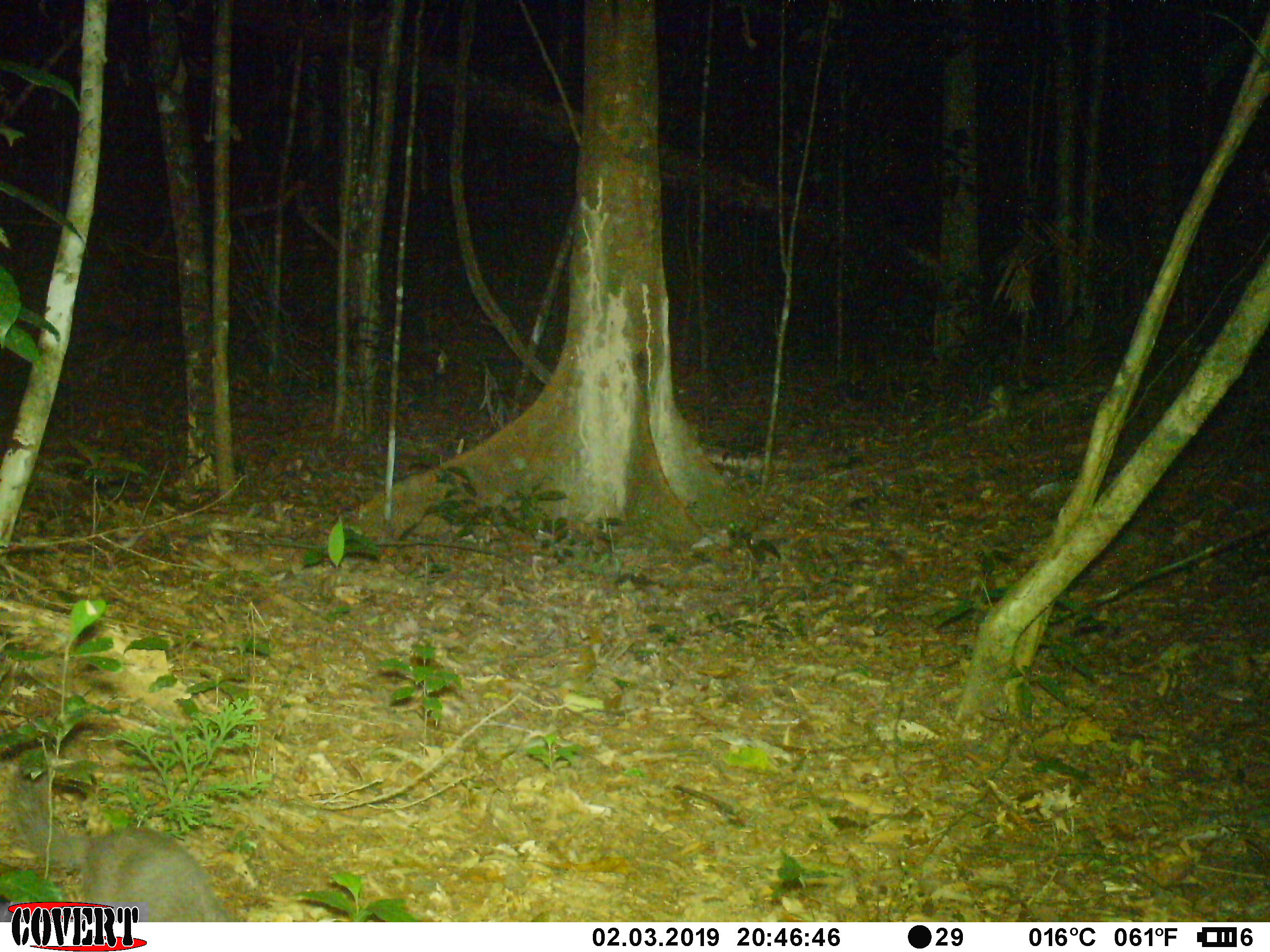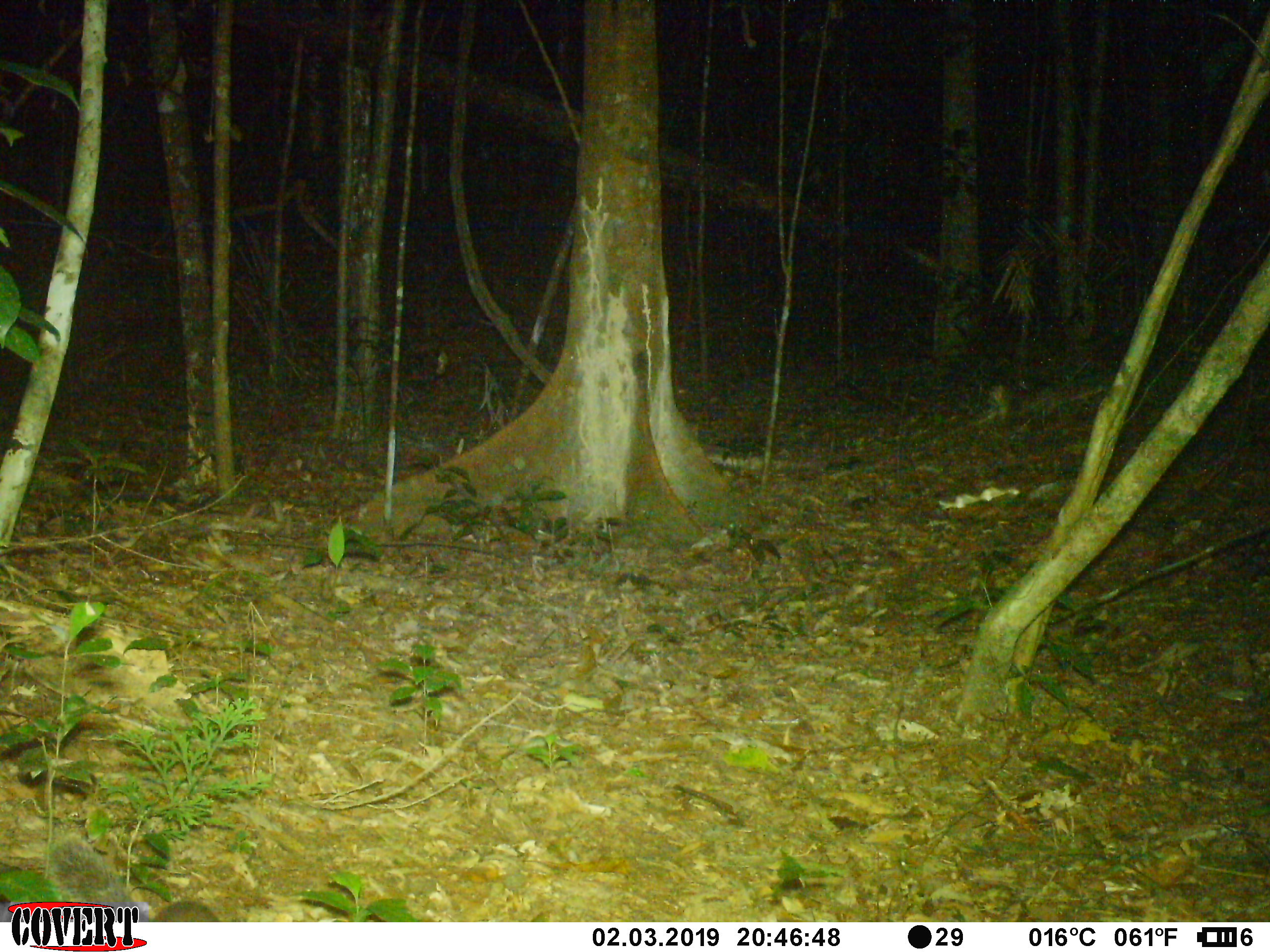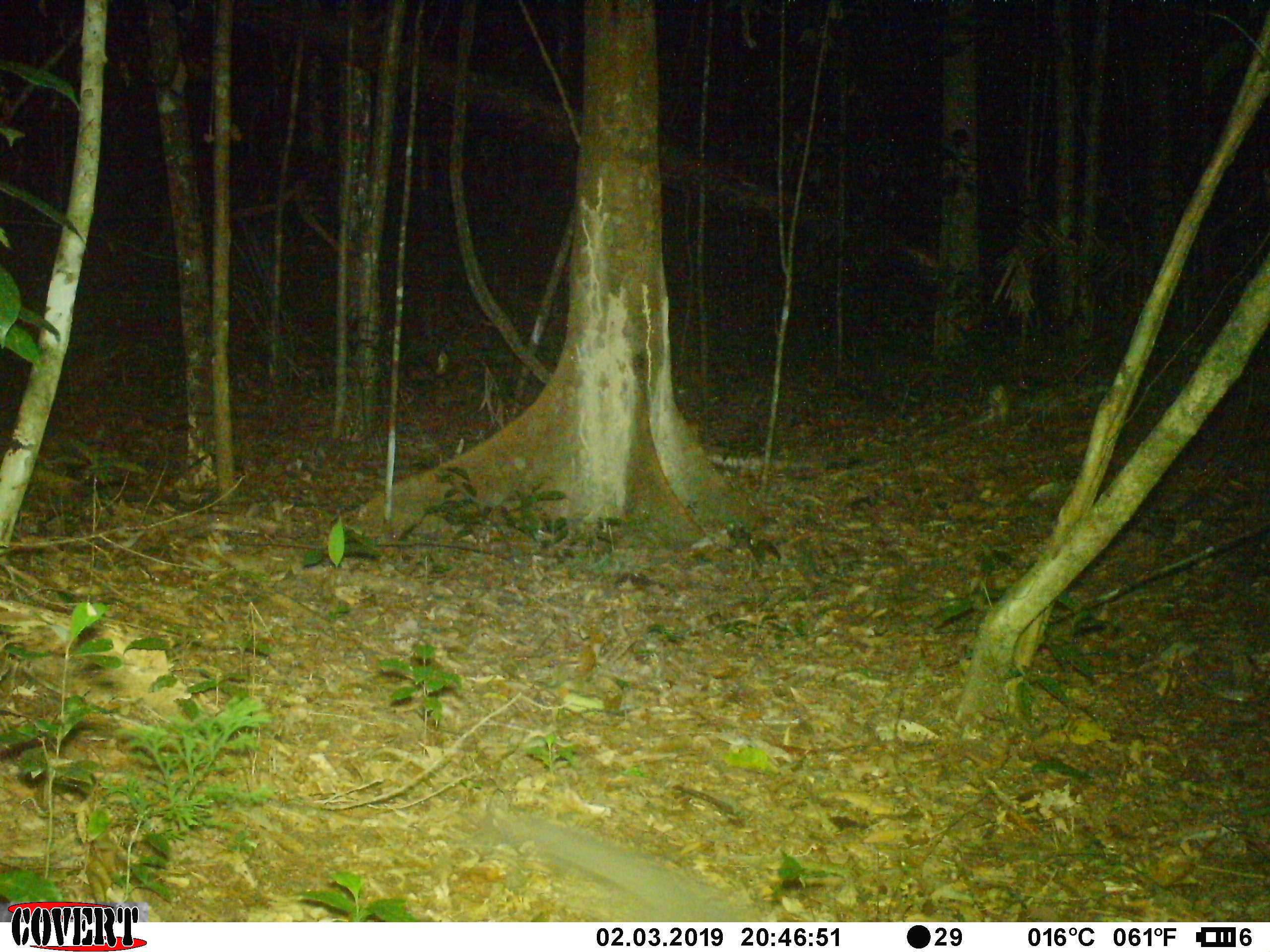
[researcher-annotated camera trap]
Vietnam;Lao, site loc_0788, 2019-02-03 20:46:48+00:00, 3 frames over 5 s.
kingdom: Animalia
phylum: Chordata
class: Mammalia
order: Carnivora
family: Mustelidae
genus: Melogale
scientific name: Melogale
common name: ferret badger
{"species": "ferret badger (Melogale)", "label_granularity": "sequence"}